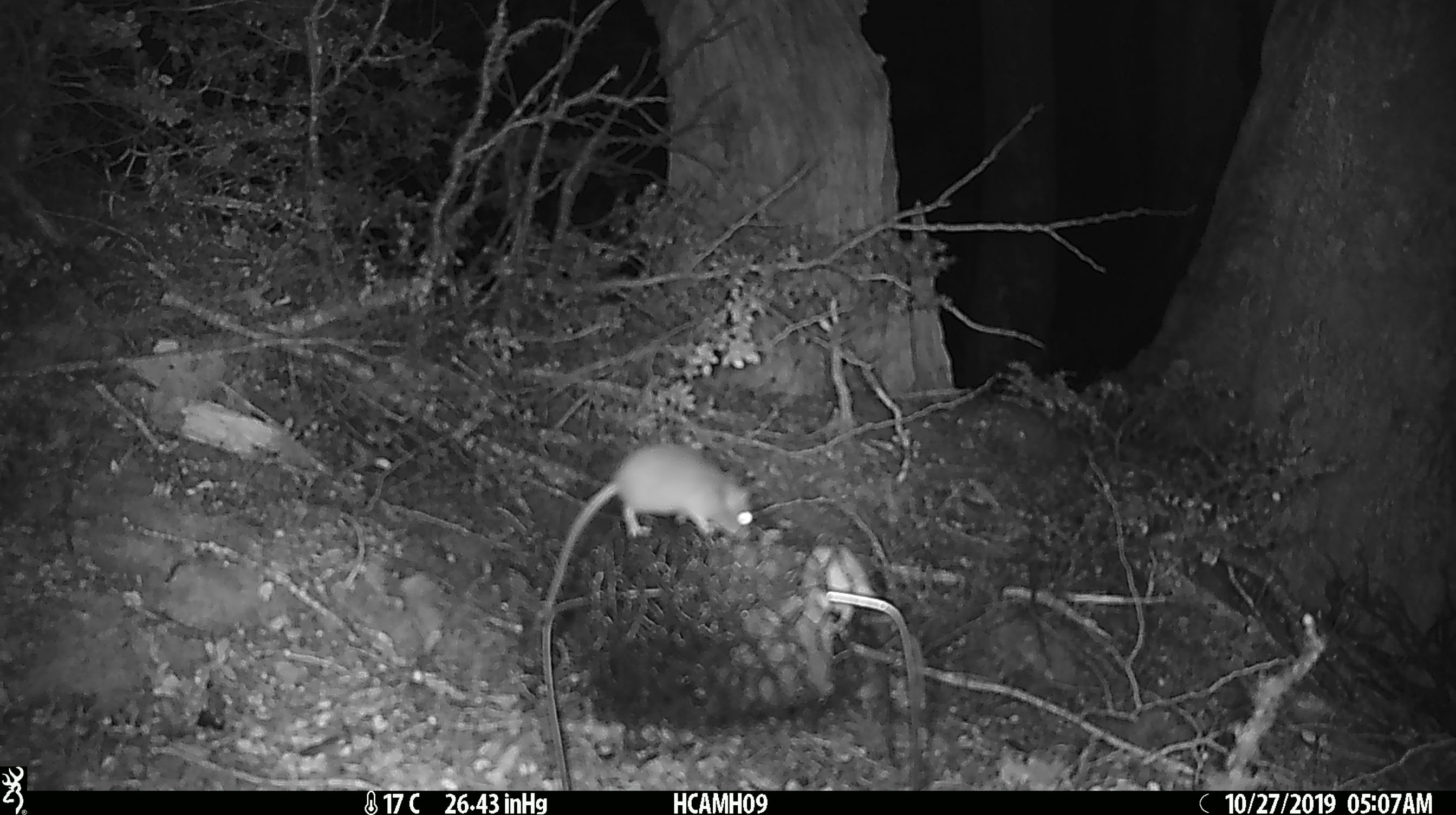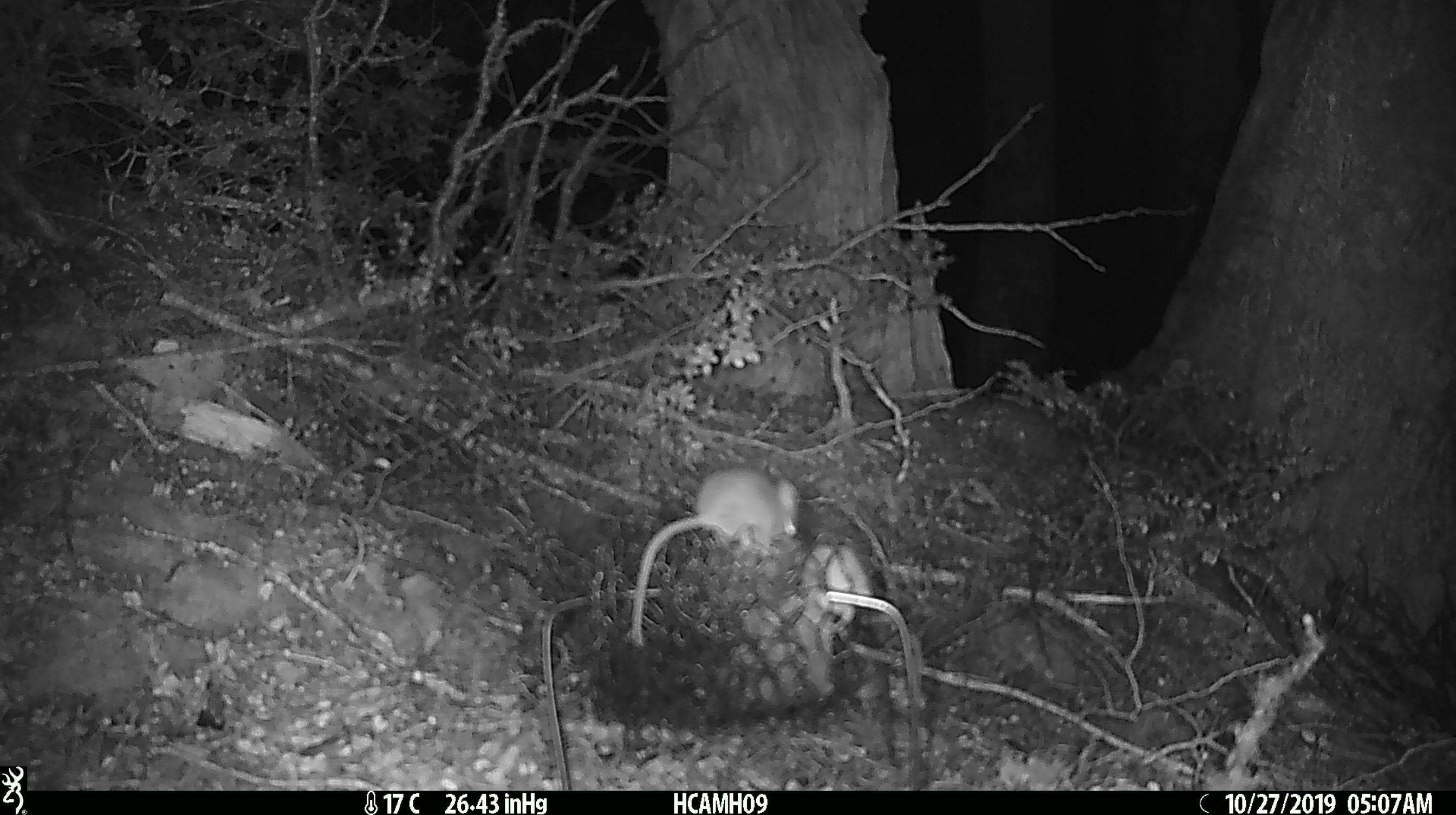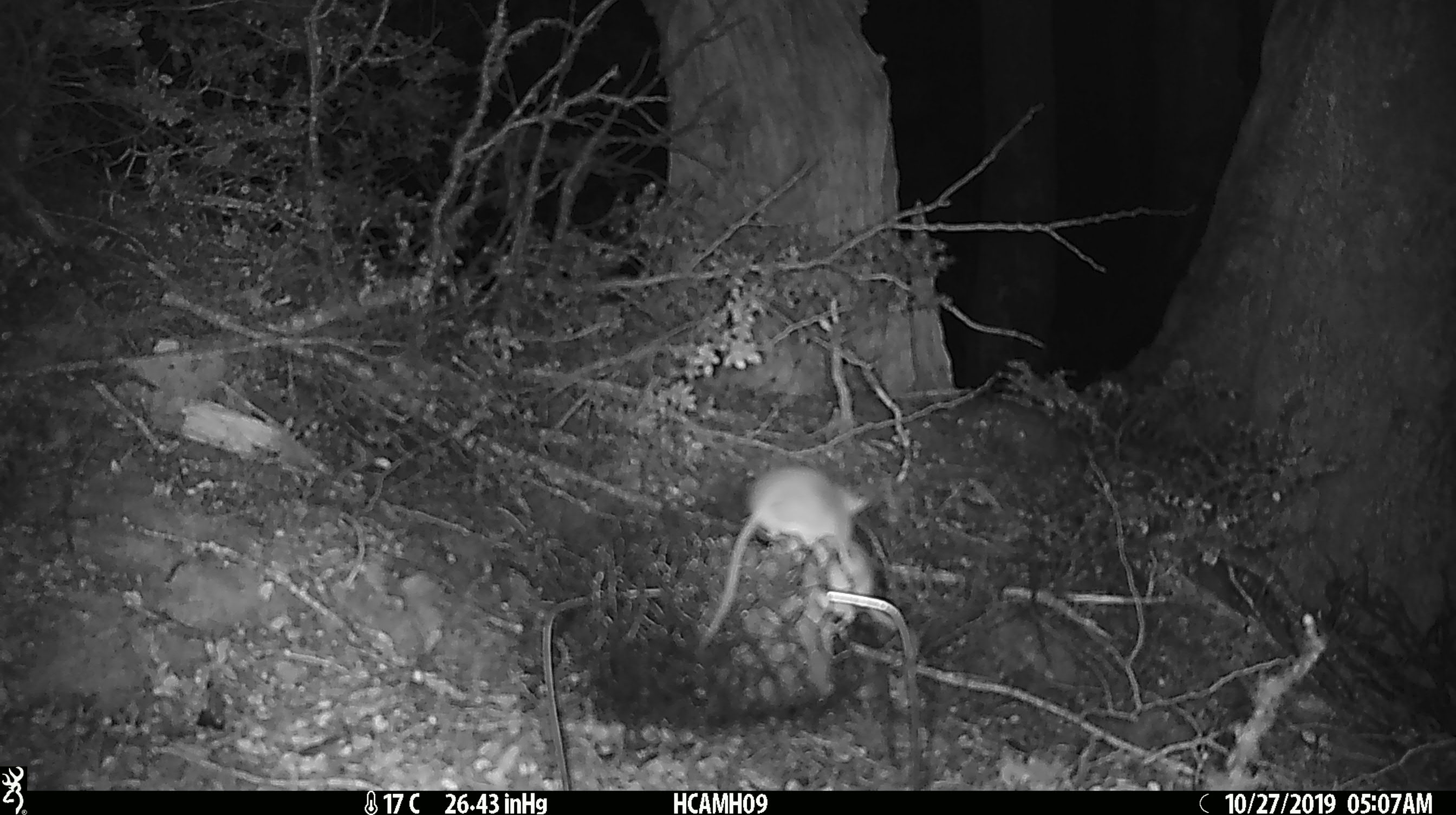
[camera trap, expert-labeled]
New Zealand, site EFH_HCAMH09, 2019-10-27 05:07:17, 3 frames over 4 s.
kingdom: Animalia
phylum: Chordata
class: Mammalia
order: Rodentia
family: Muridae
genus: Mus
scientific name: Mus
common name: mouse